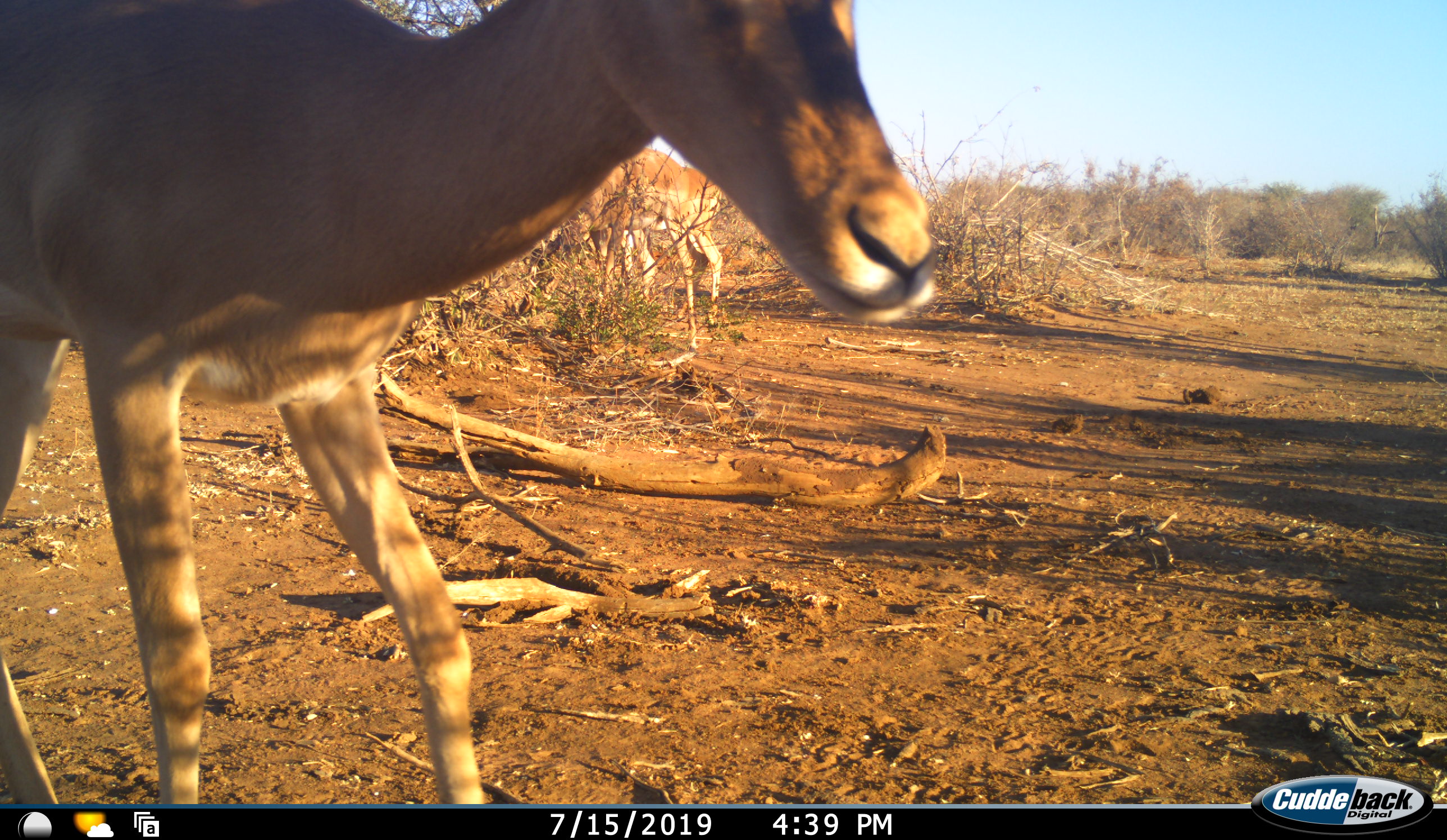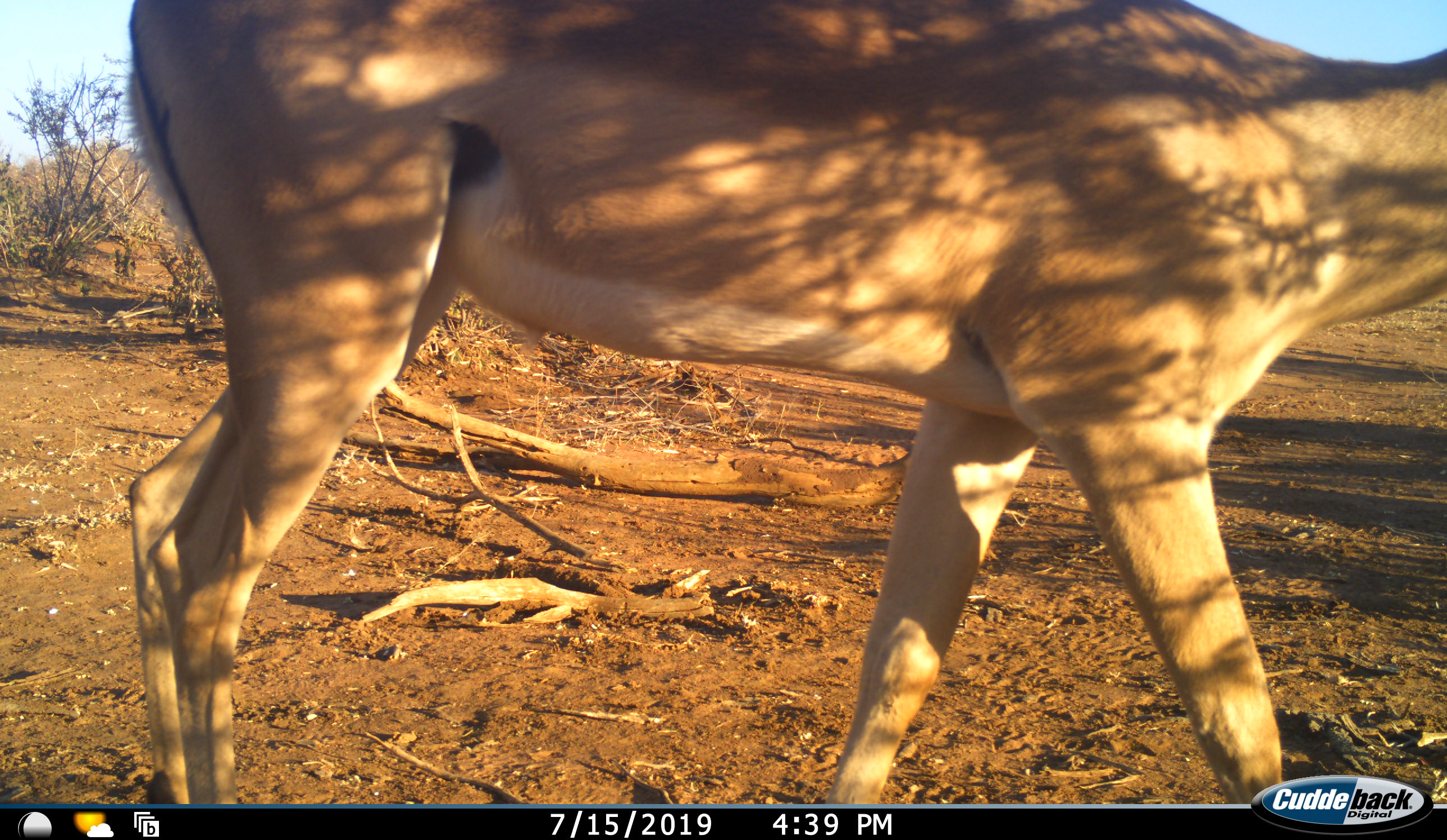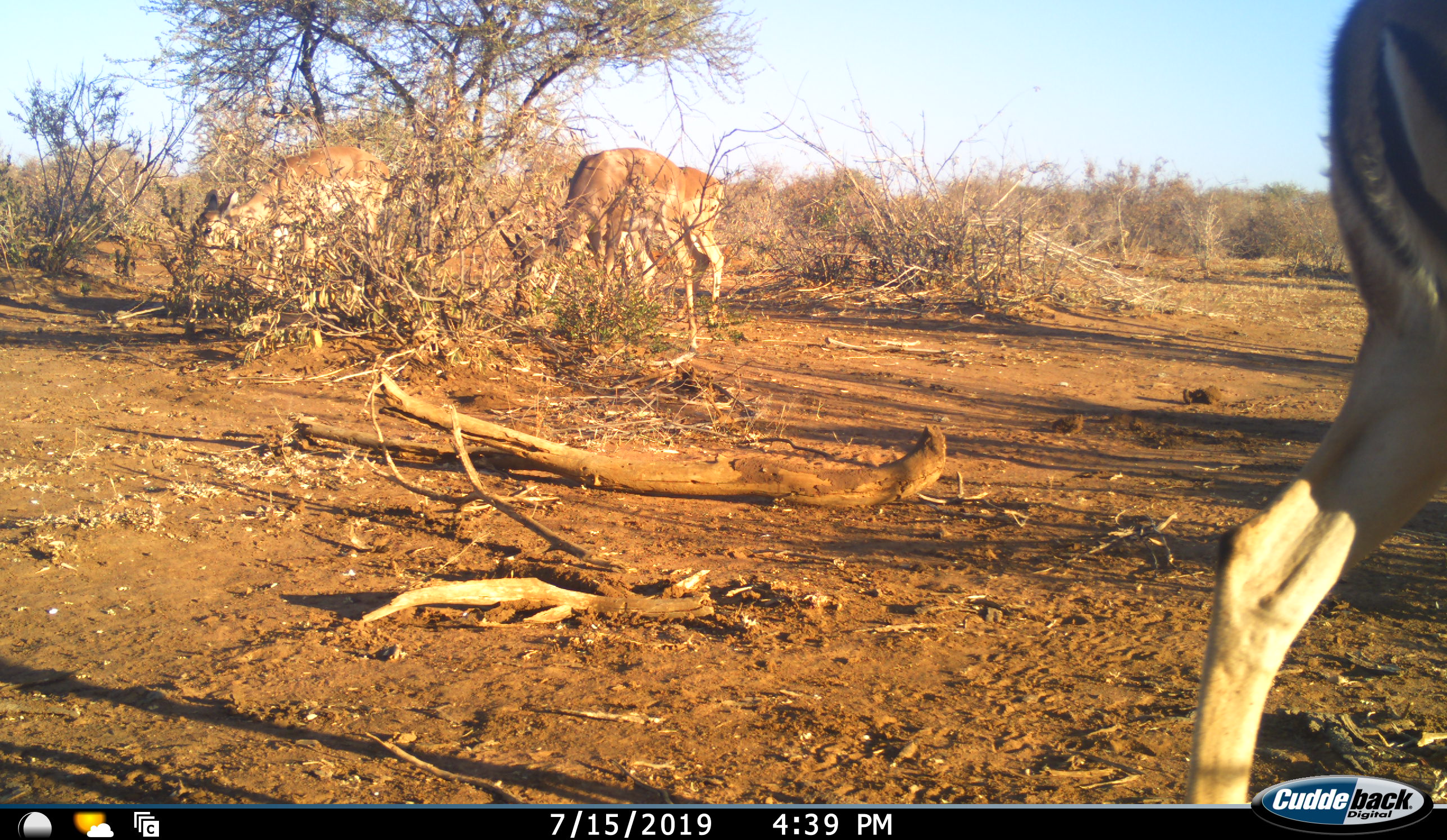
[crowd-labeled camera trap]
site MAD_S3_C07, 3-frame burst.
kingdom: Animalia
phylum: Chordata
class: Mammalia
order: Artiodactyla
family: Bovidae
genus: Aepyceros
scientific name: Aepyceros melampus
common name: impala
Impala (Aepyceros melampus), count 3. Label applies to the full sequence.